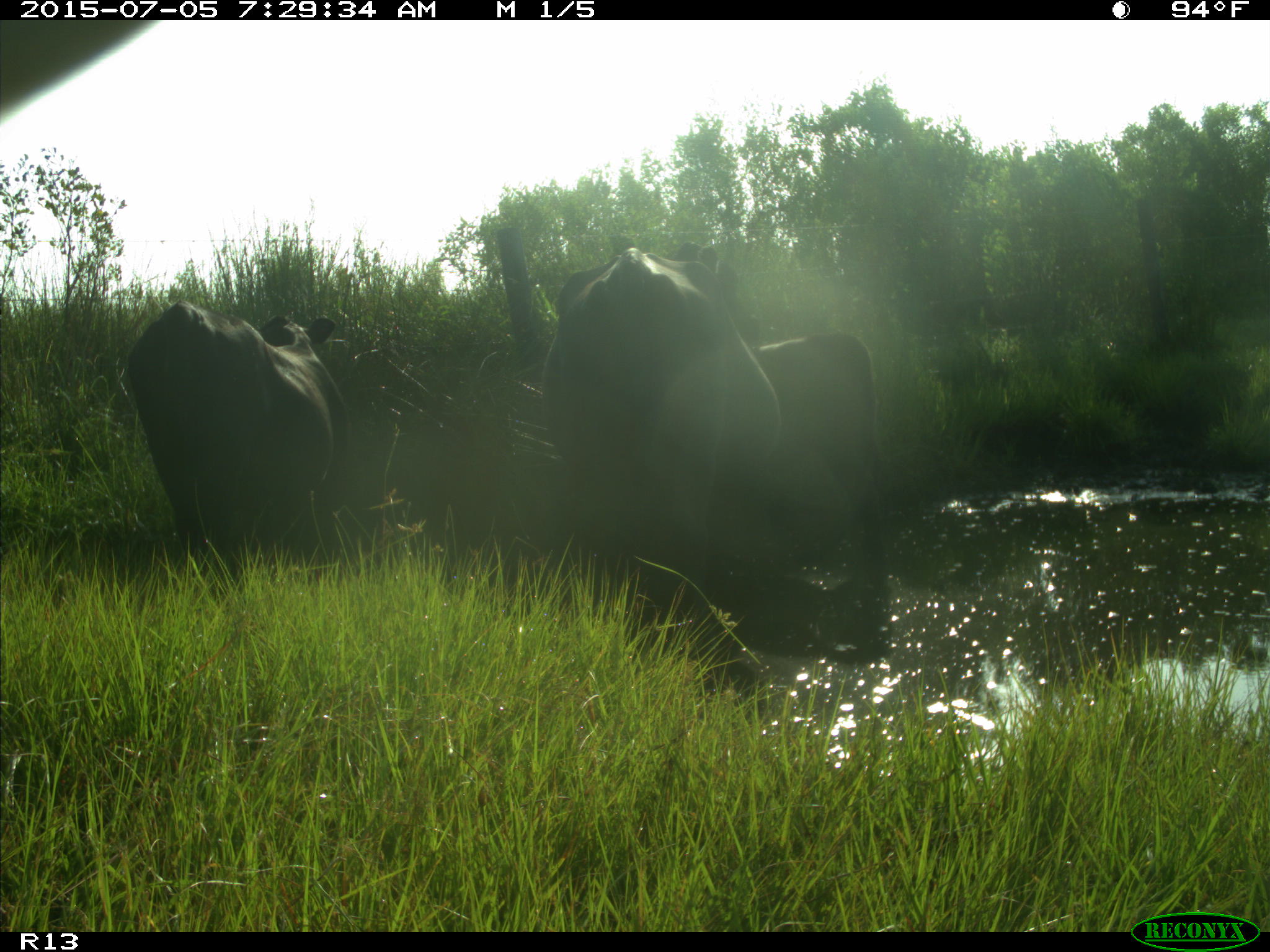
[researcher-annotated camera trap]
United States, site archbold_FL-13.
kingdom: Animalia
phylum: Chordata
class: Mammalia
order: Artiodactyla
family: Bovidae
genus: Bos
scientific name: Bos taurus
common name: domestic cow